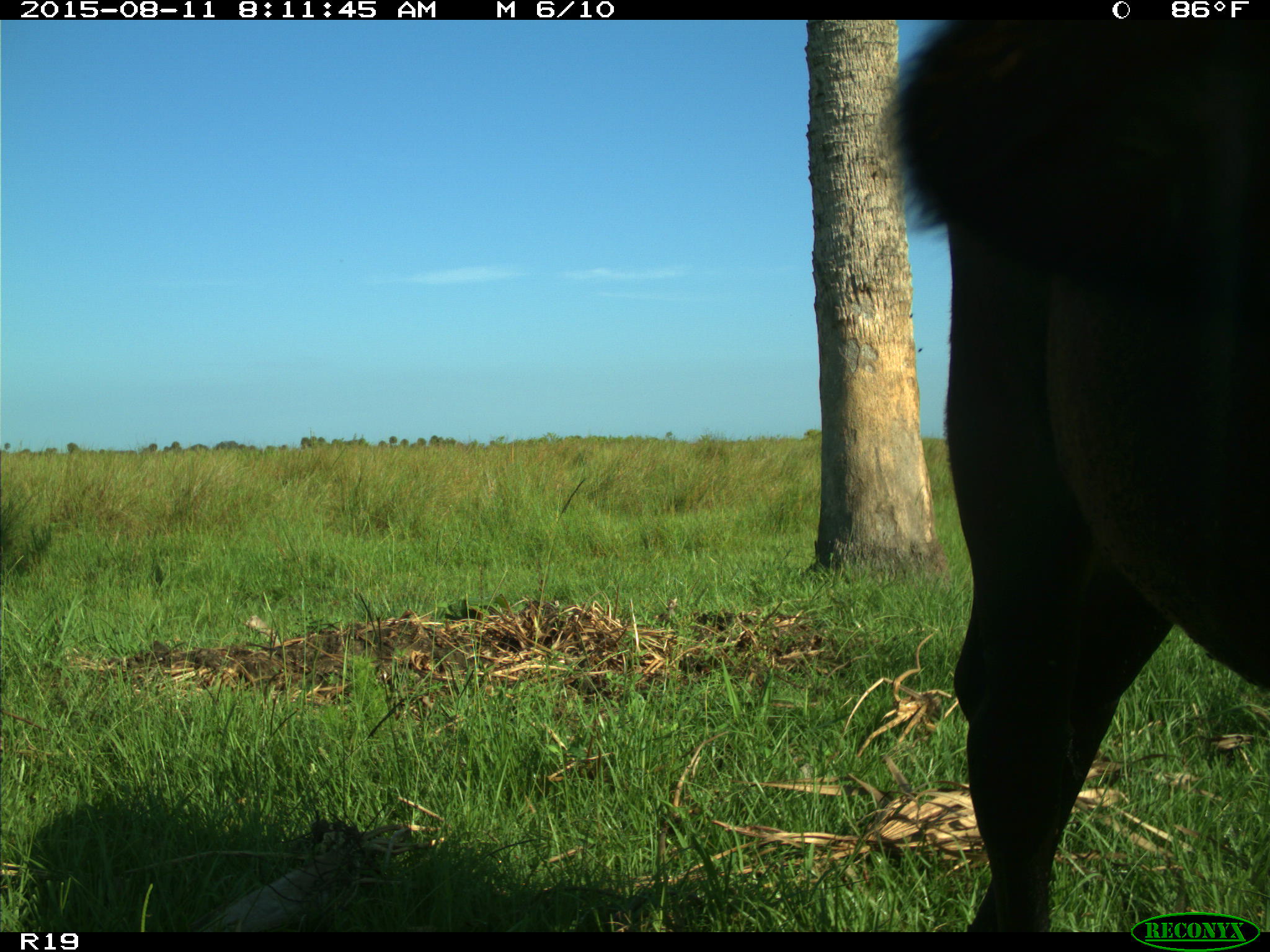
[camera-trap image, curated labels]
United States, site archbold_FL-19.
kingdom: Animalia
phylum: Chordata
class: Mammalia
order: Artiodactyla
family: Bovidae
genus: Bos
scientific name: Bos taurus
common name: domestic cow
Bos taurus (domestic cow).